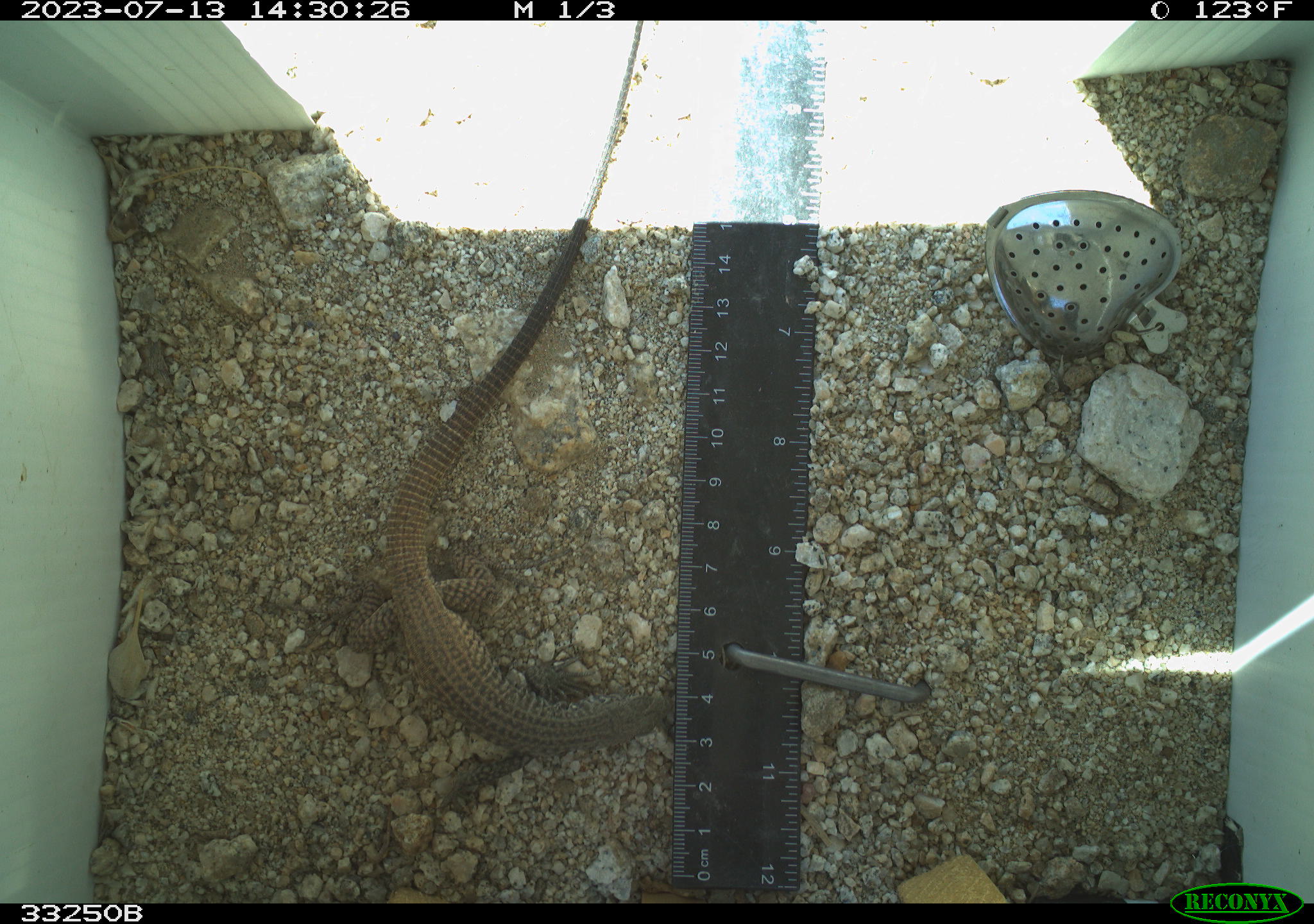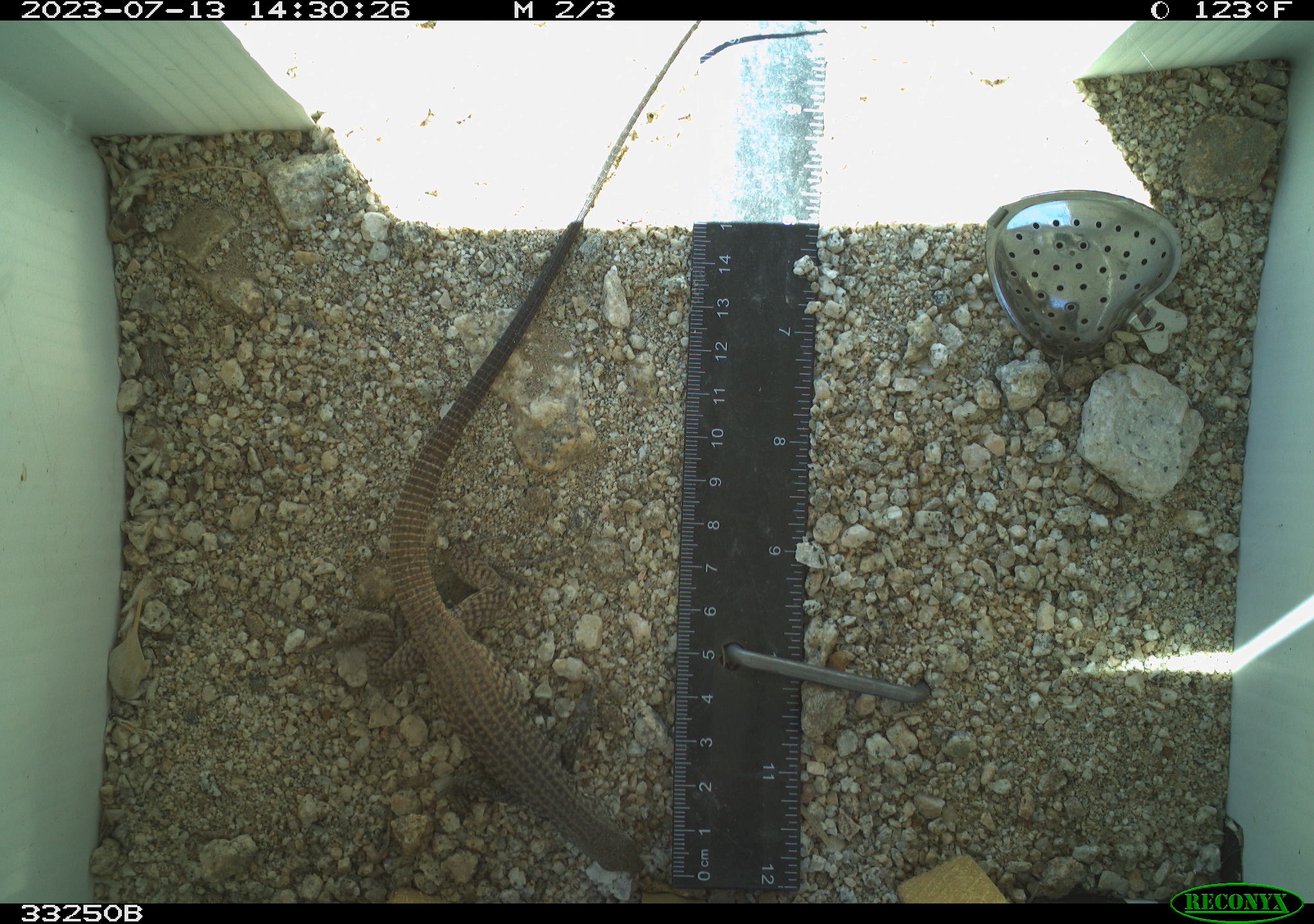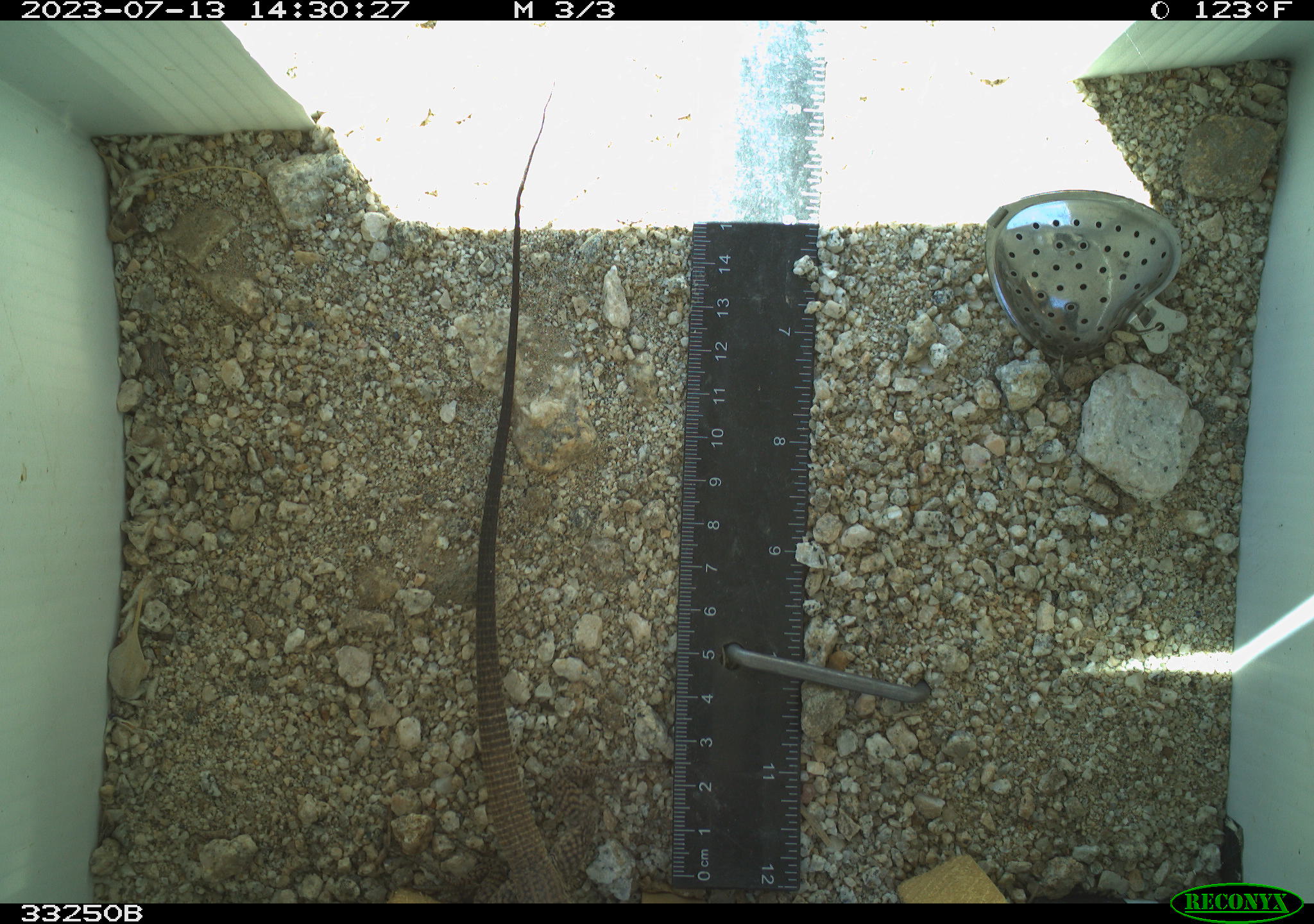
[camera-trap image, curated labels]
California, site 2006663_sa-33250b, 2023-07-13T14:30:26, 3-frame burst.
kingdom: Animalia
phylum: Chordata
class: Reptilia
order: Squamata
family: Teiidae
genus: Aspidoscelis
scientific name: Aspidoscelis tigris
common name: western whiptail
Western whiptail (Aspidoscelis tigris).